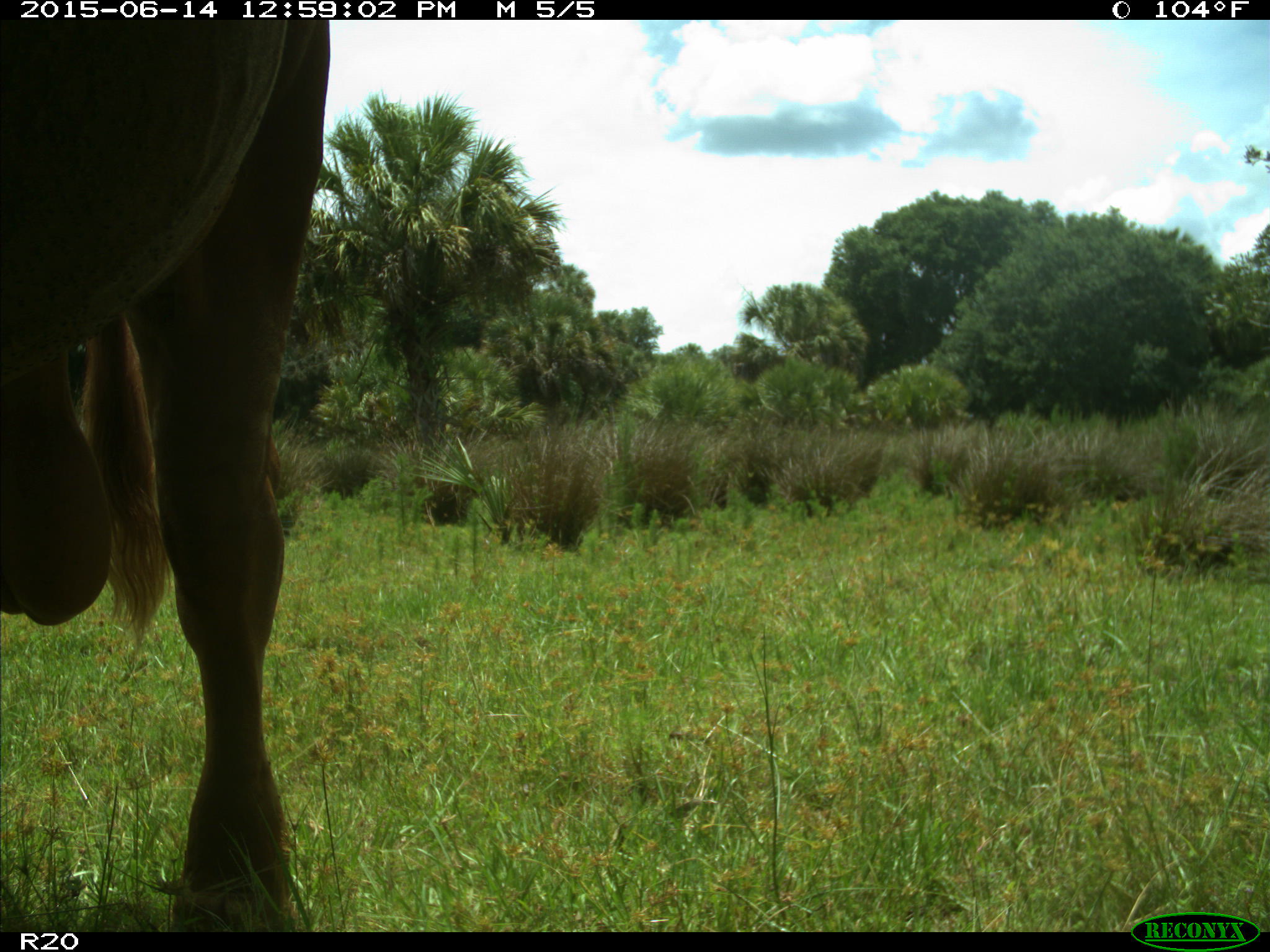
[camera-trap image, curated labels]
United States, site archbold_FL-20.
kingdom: Animalia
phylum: Chordata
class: Mammalia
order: Artiodactyla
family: Bovidae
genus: Bos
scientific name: Bos taurus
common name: domestic cow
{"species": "Bos taurus (domestic cow)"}